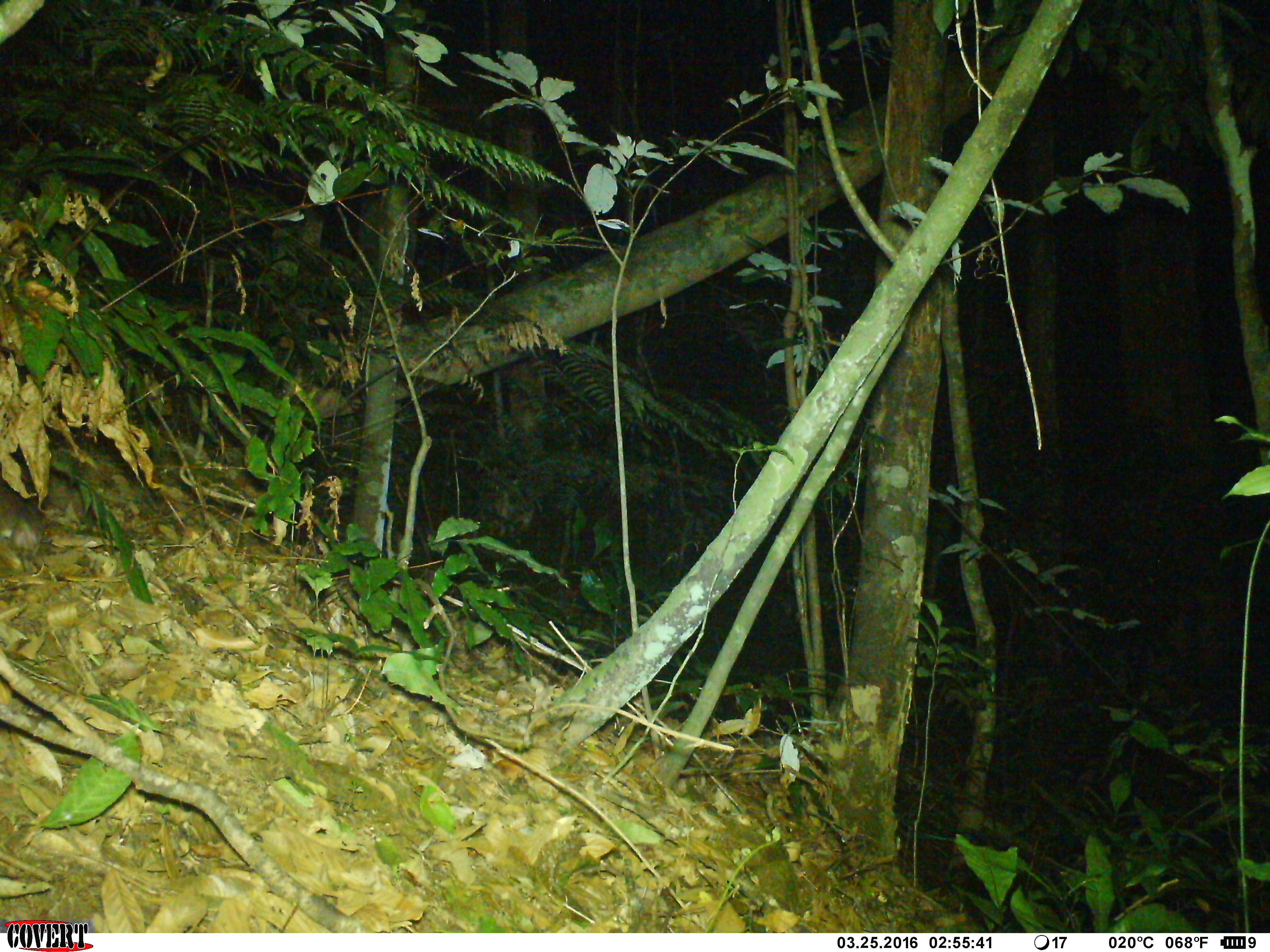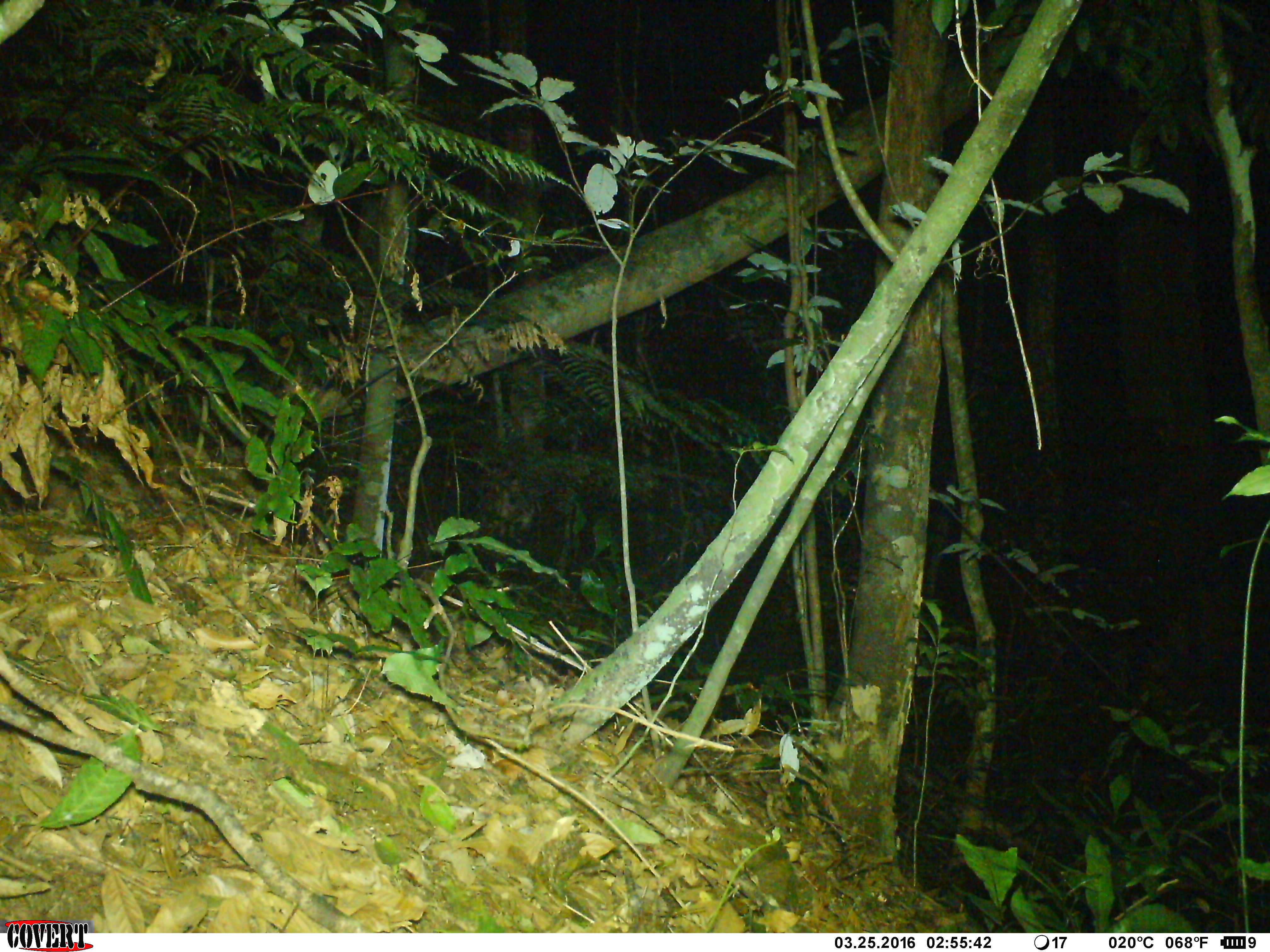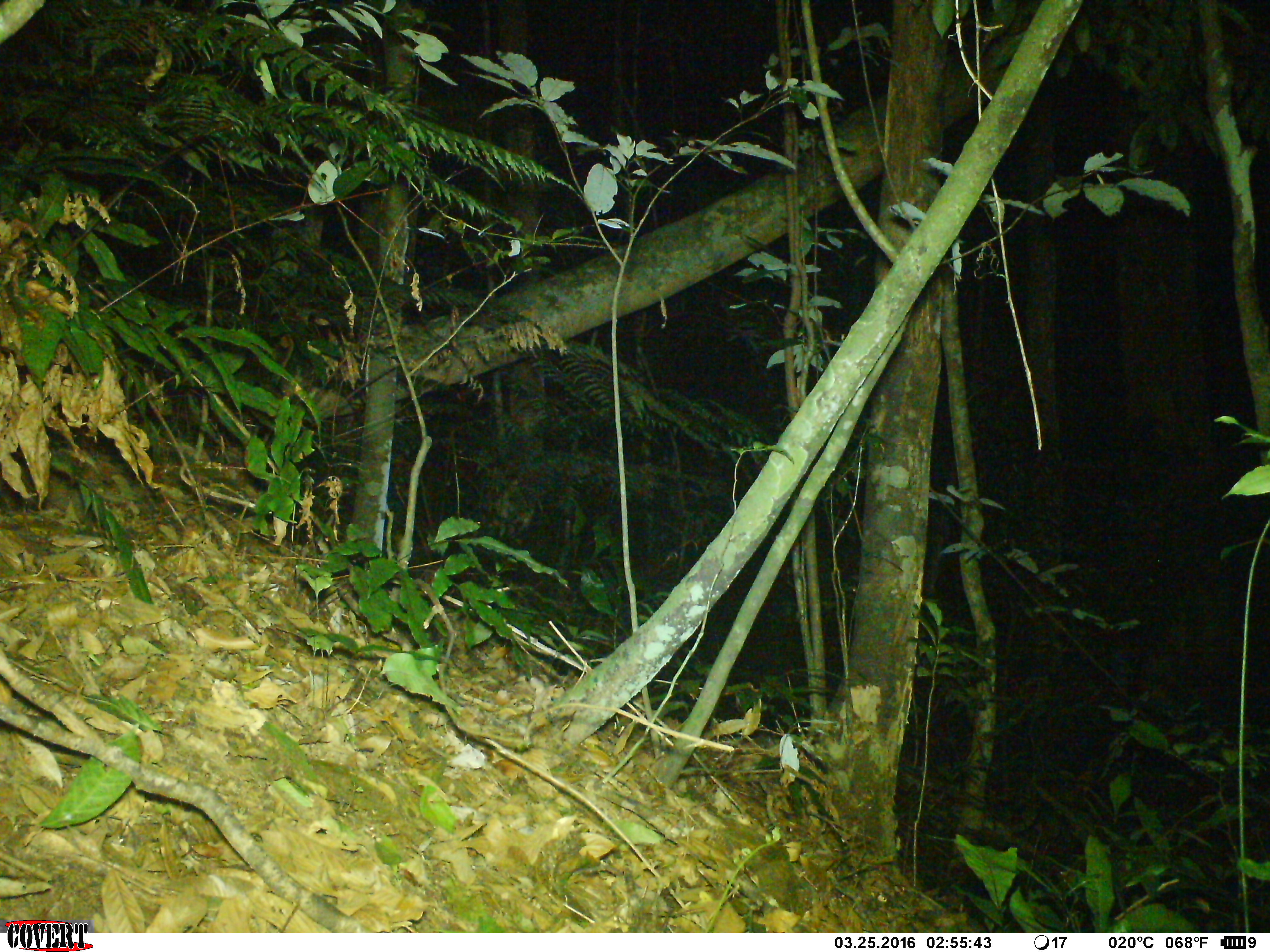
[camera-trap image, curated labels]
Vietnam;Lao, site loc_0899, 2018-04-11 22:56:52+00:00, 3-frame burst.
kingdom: Animalia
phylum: Chordata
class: Mammalia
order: Rodentia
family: Muridae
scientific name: Muridae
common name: old-world mice and rats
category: unidentified murid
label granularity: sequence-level